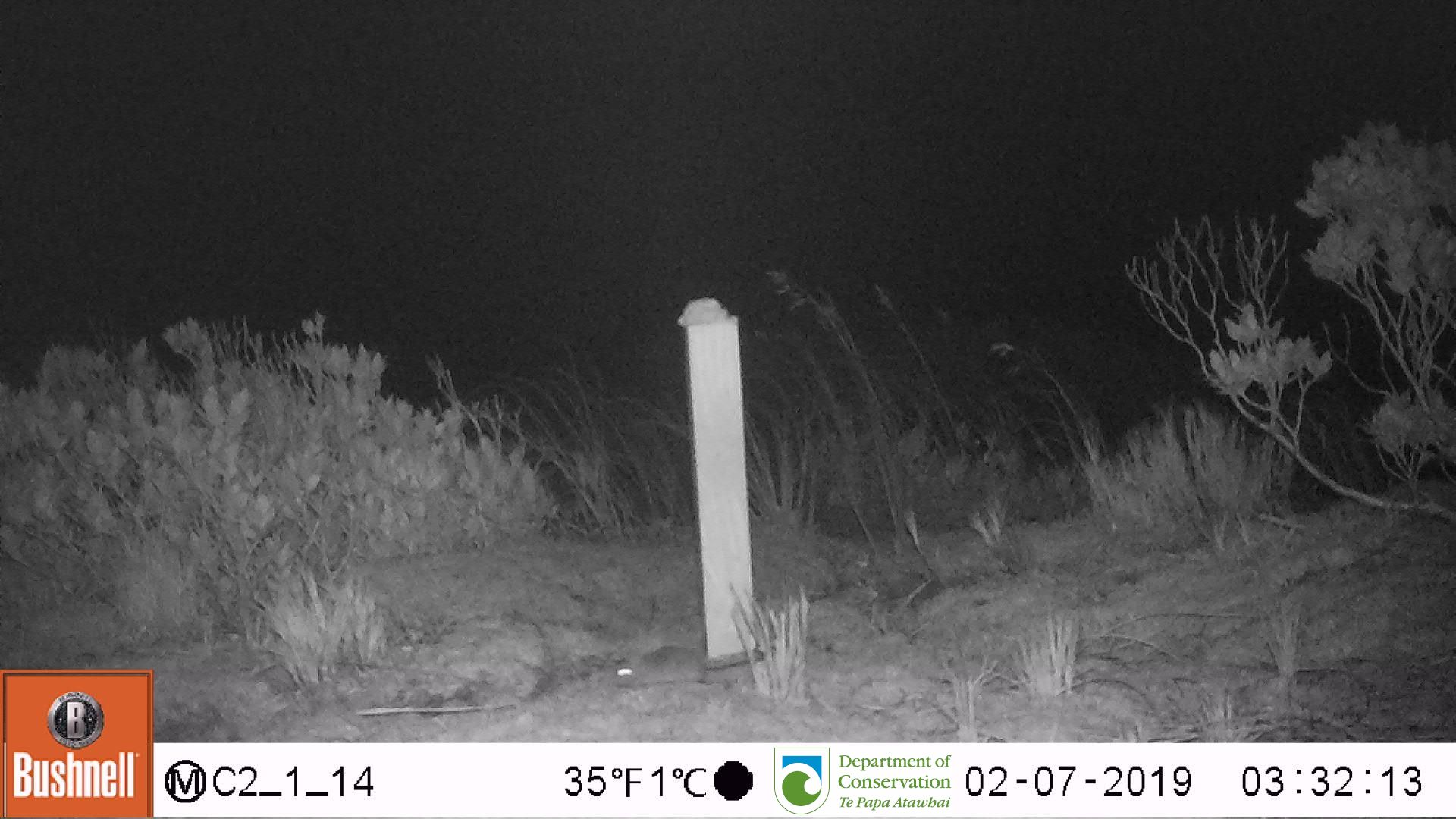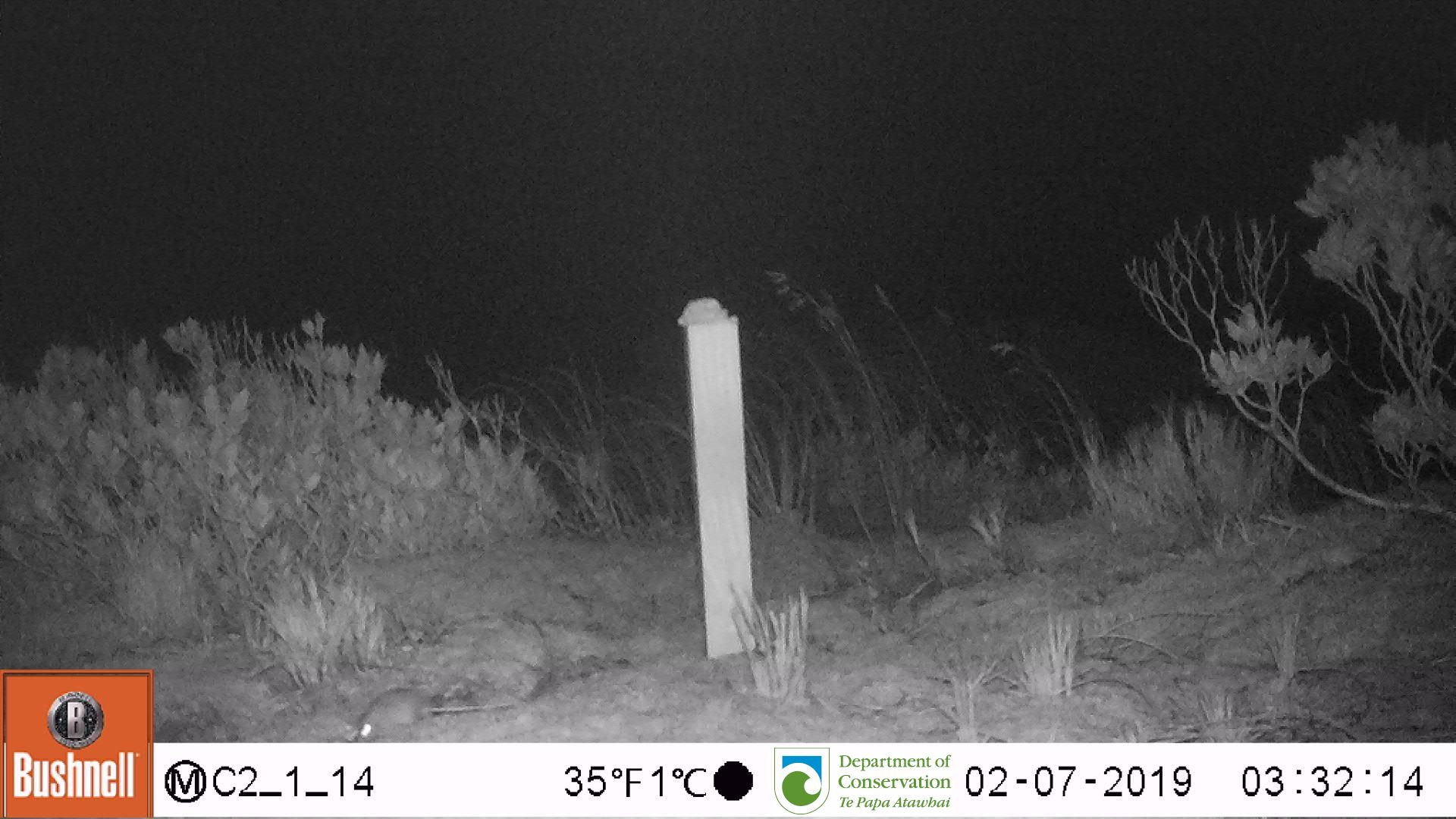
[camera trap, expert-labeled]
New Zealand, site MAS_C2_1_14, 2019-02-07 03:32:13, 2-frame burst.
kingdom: Animalia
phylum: Chordata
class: Mammalia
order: Rodentia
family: Muridae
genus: Mus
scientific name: Mus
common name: mouse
Mouse (Mus).